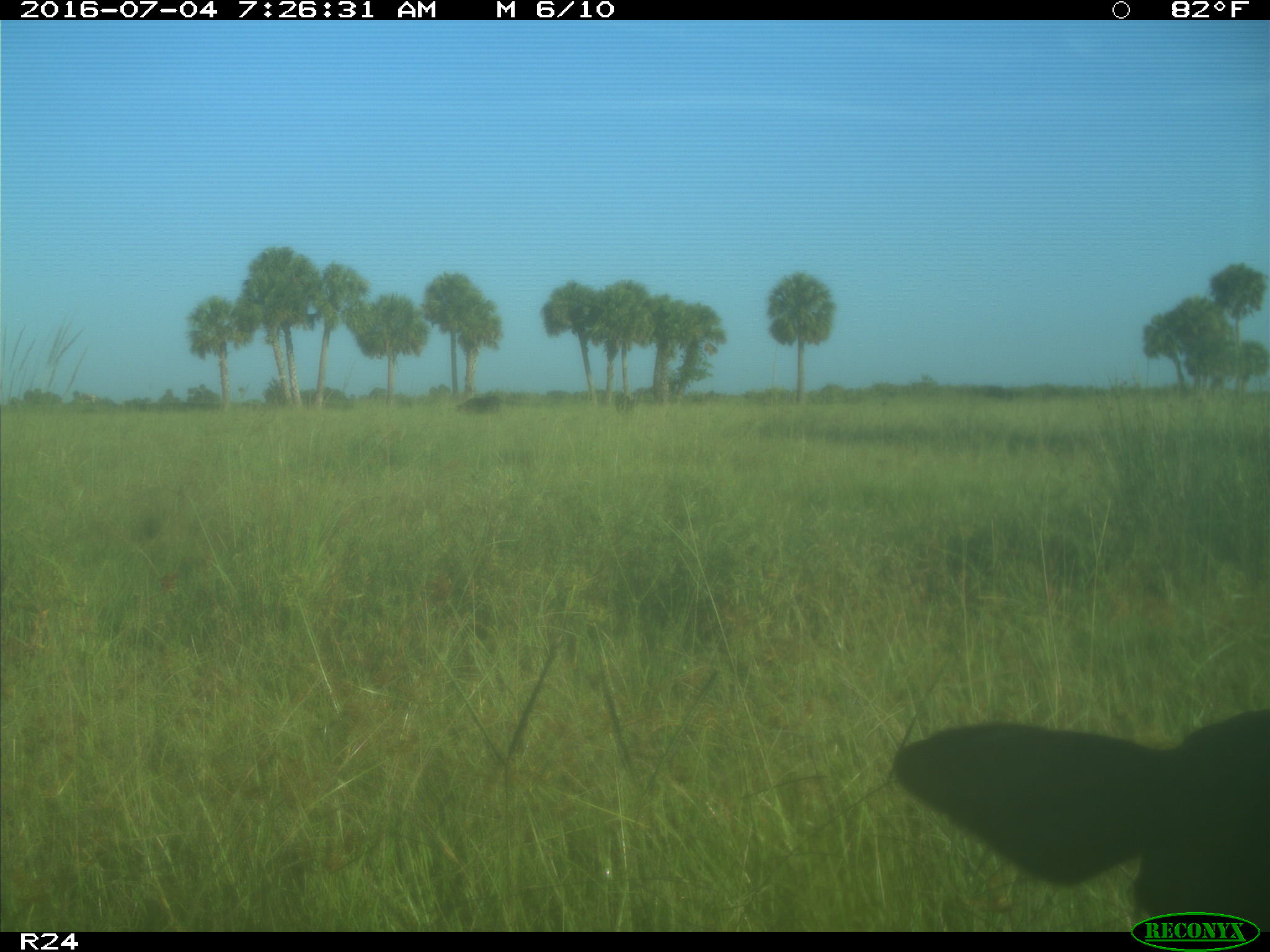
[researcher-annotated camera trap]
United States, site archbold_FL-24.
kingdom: Animalia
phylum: Chordata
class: Mammalia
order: Artiodactyla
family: Bovidae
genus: Bos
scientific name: Bos taurus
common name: domestic cow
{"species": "Bos taurus (domestic cow)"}